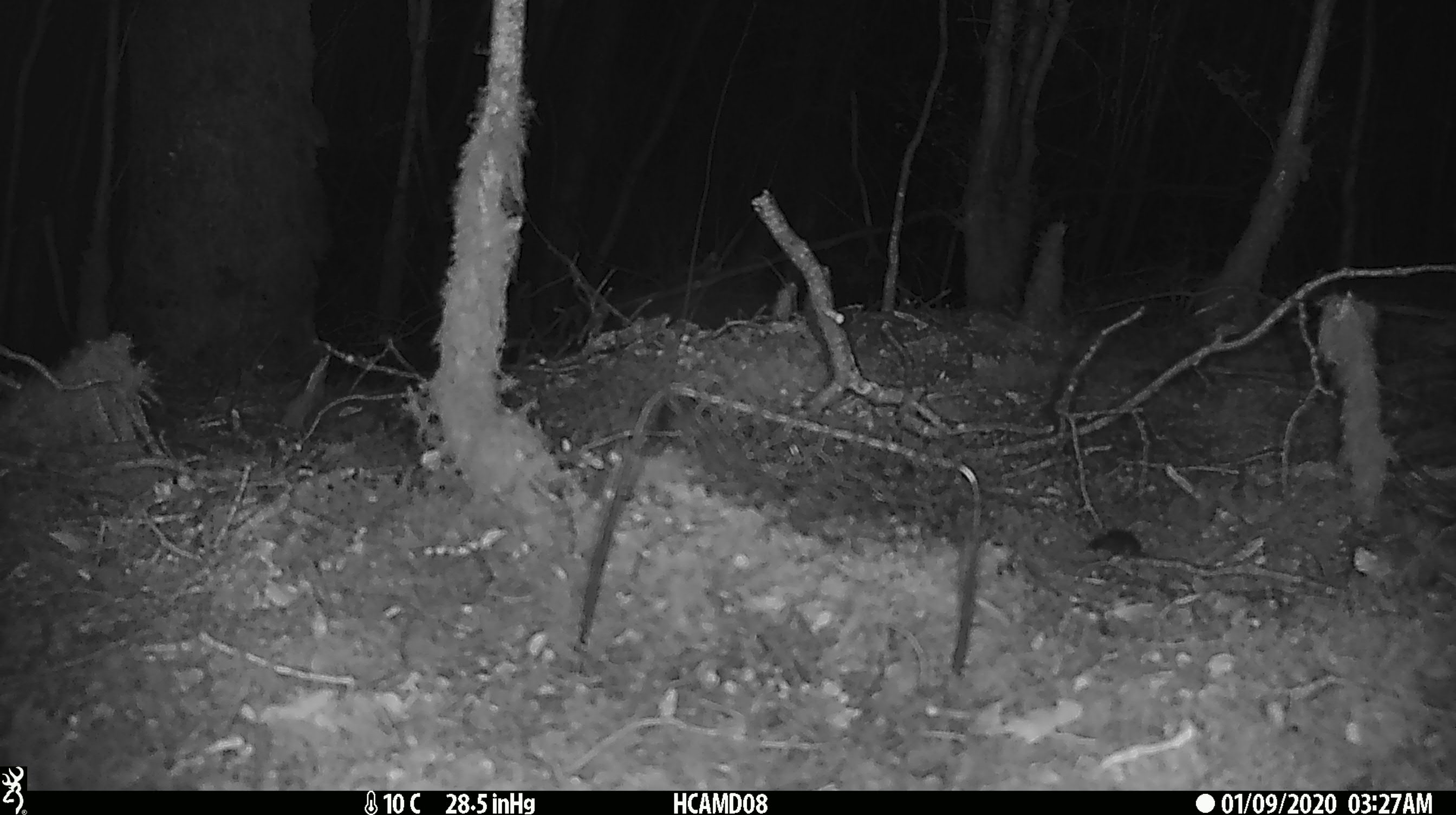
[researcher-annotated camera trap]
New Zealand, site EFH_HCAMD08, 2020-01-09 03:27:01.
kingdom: Animalia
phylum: Chordata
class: Mammalia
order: Rodentia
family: Muridae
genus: Mus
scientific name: Mus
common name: mouse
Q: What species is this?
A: Mouse (Mus).